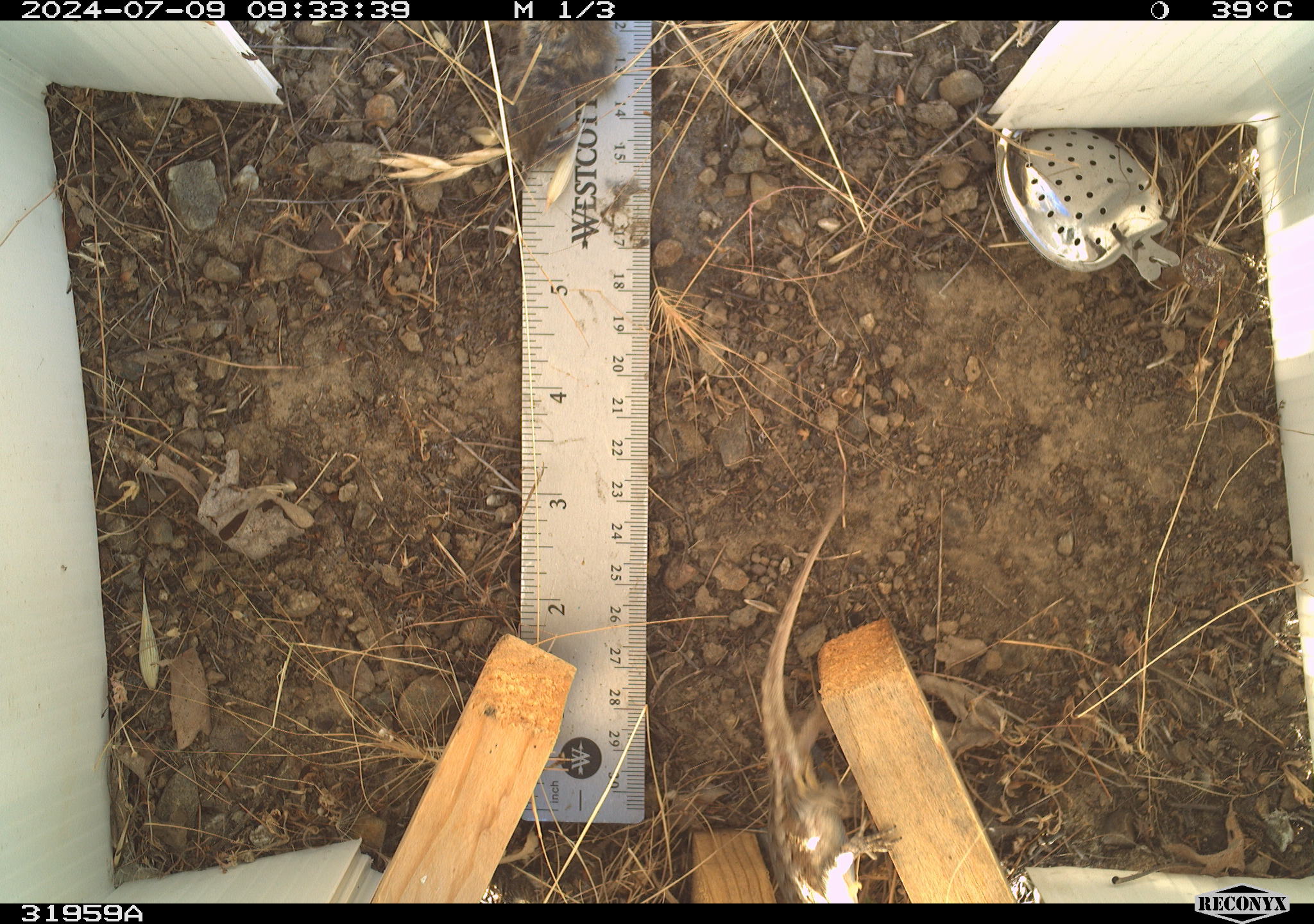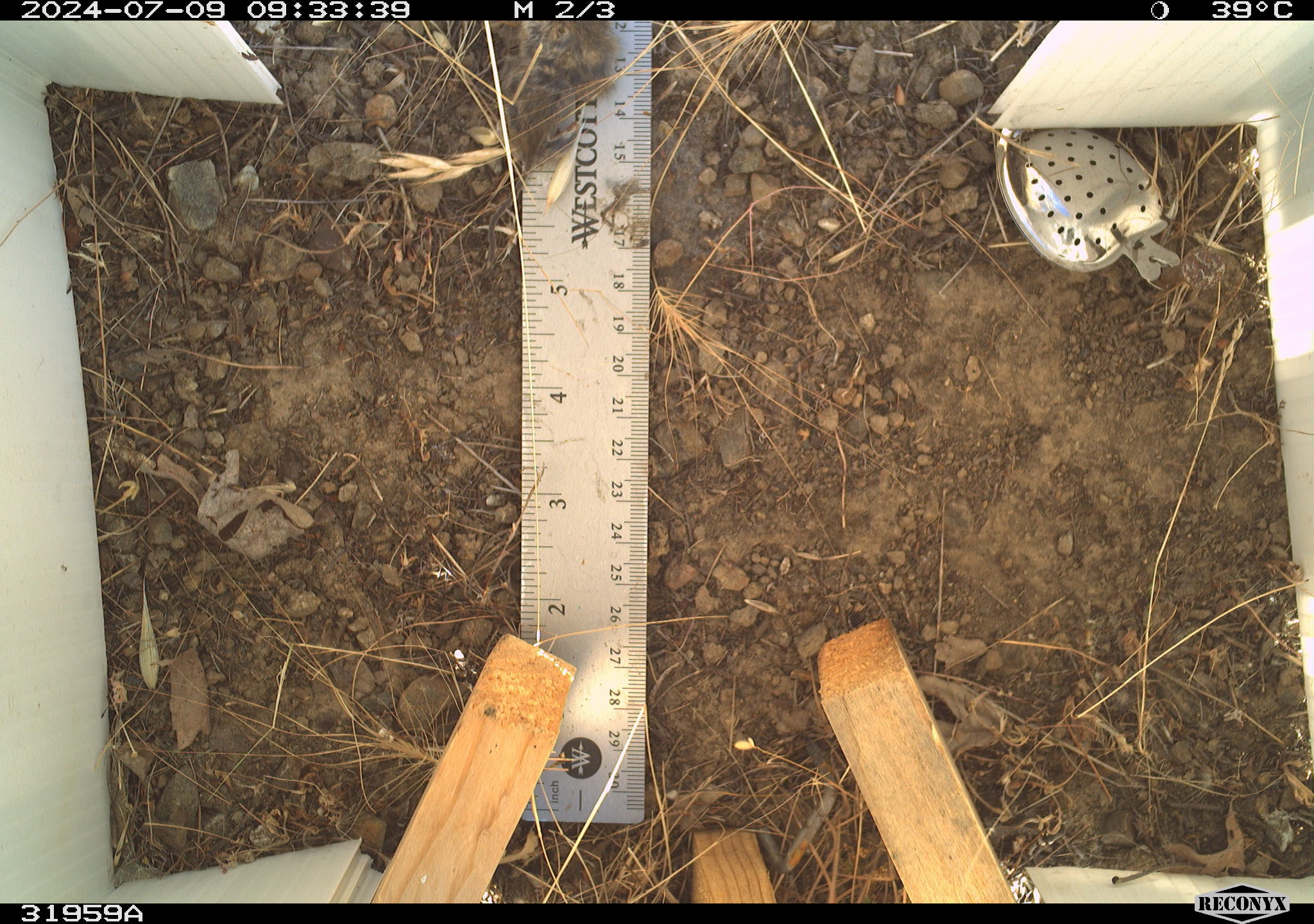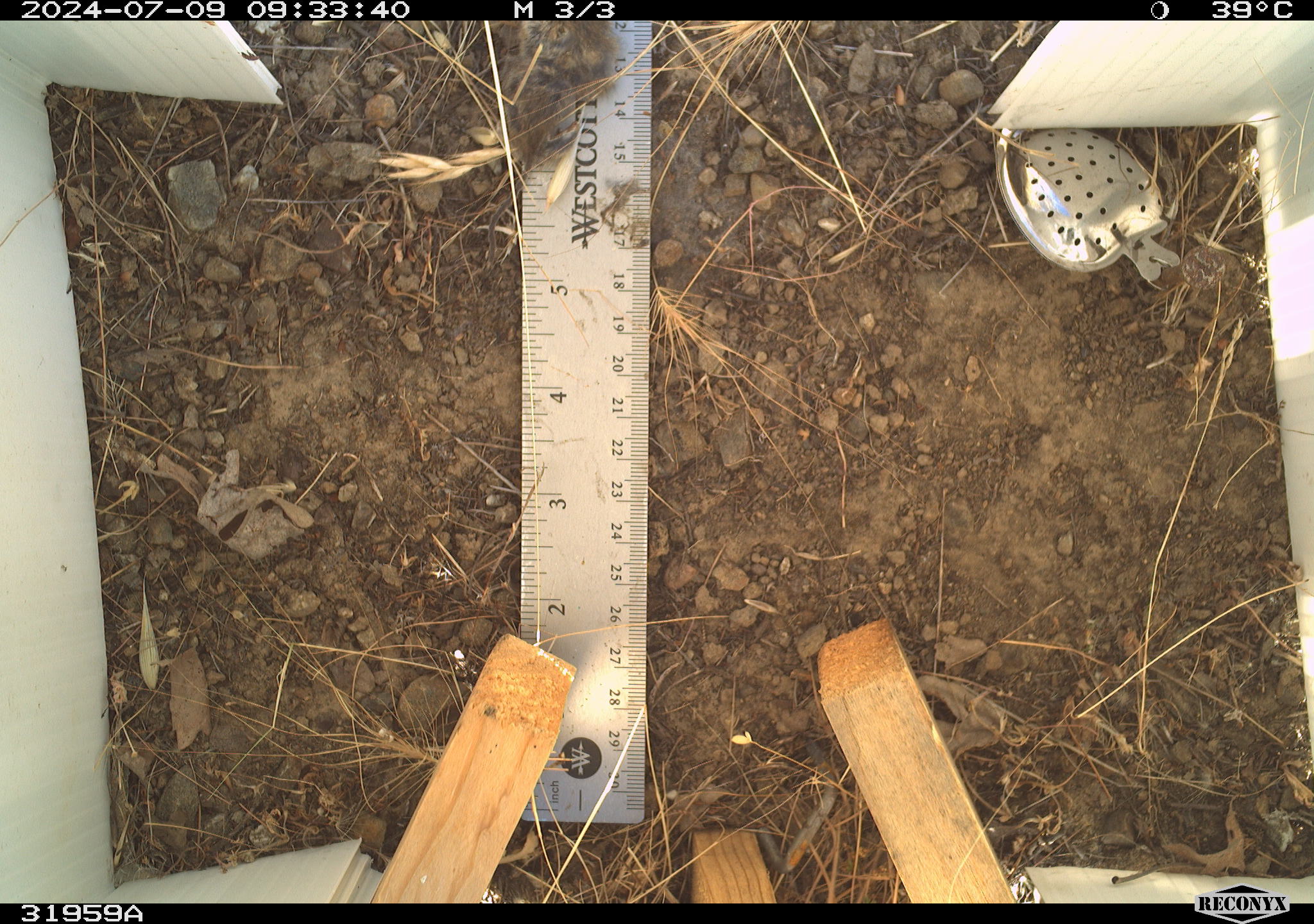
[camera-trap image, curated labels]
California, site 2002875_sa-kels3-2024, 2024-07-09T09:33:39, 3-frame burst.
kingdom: Animalia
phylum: Chordata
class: Reptilia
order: Squamata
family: Phrynosomatidae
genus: Sceloporus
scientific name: Sceloporus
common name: spiny lizards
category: sceloporus species